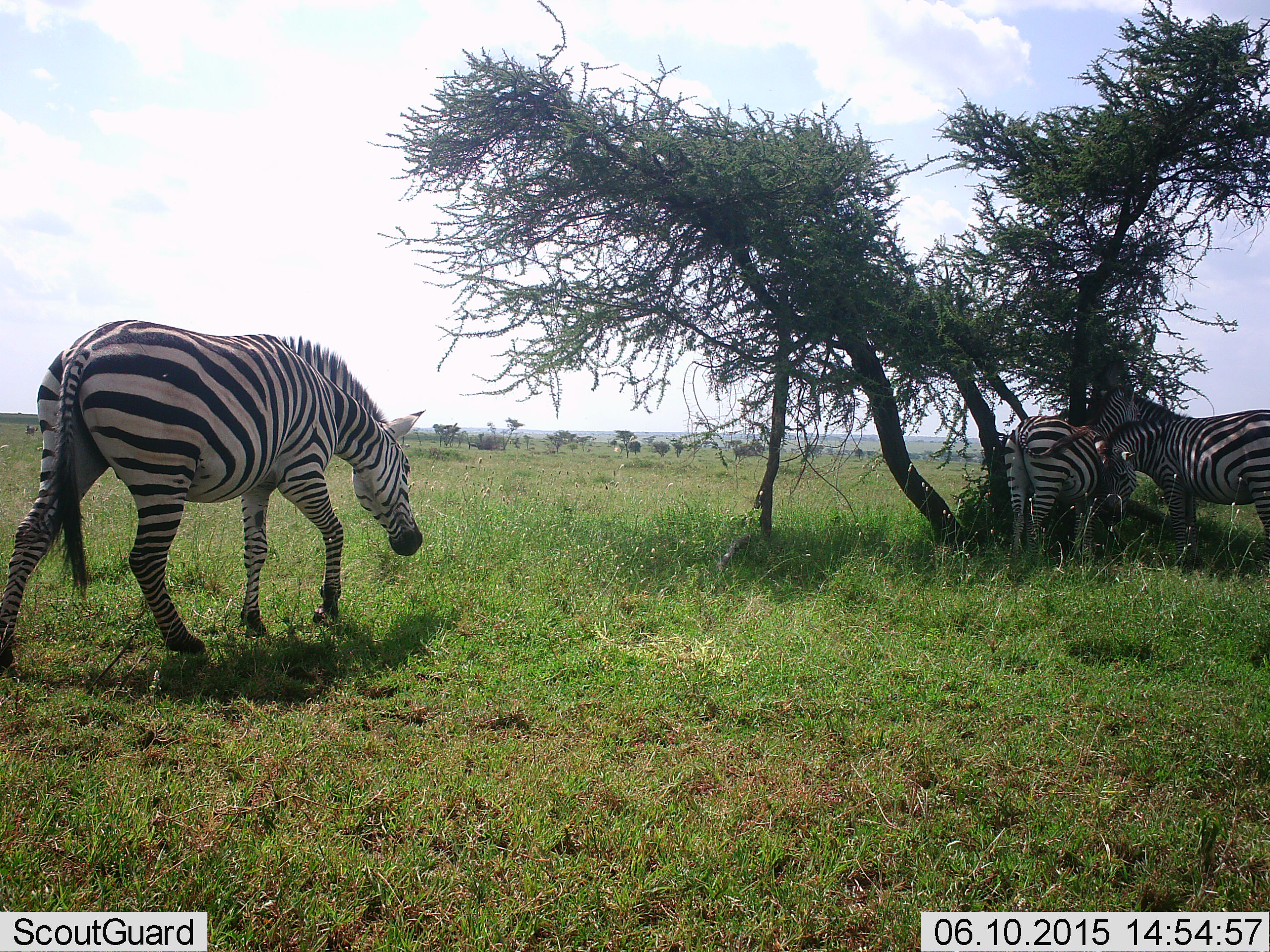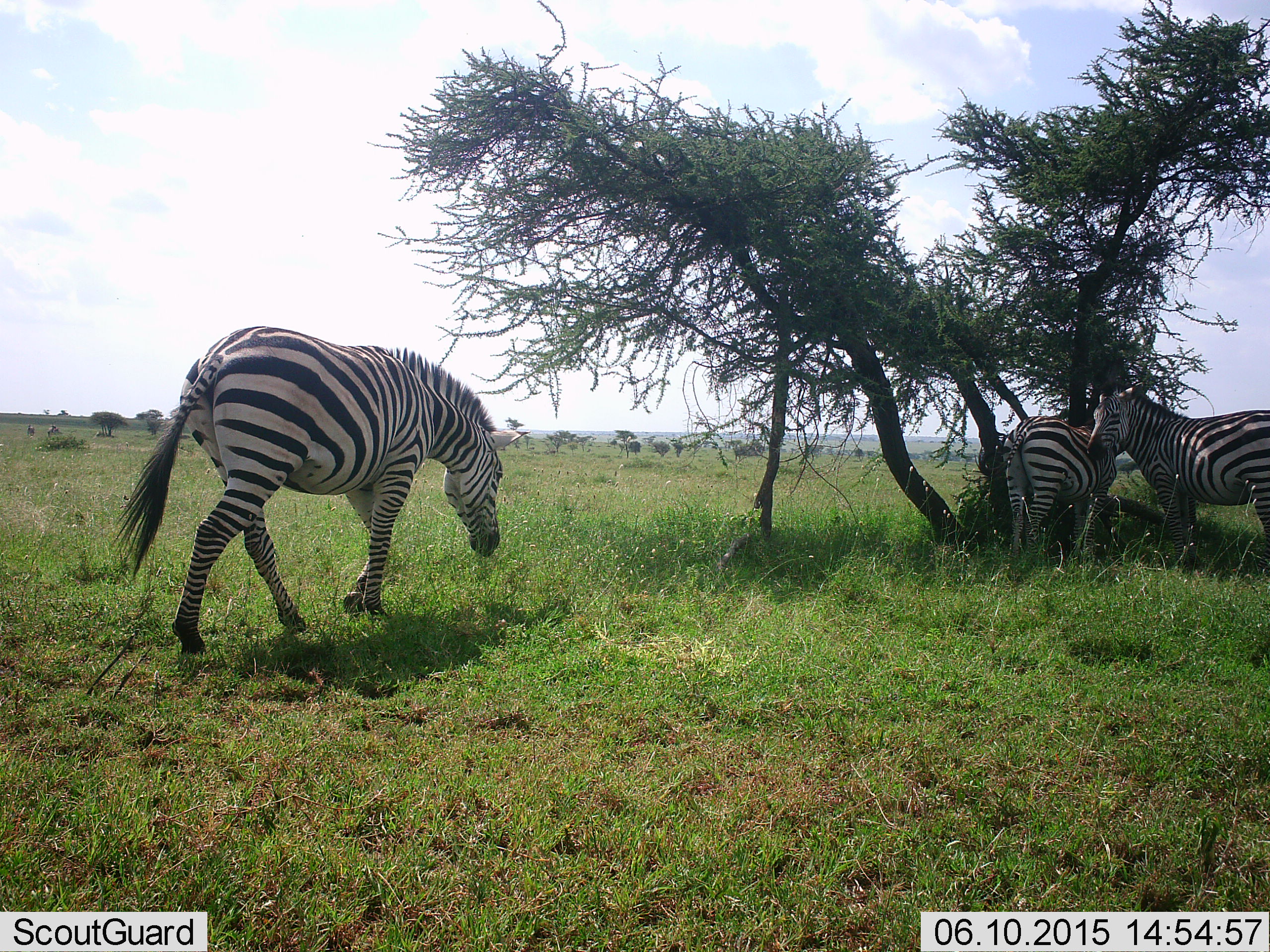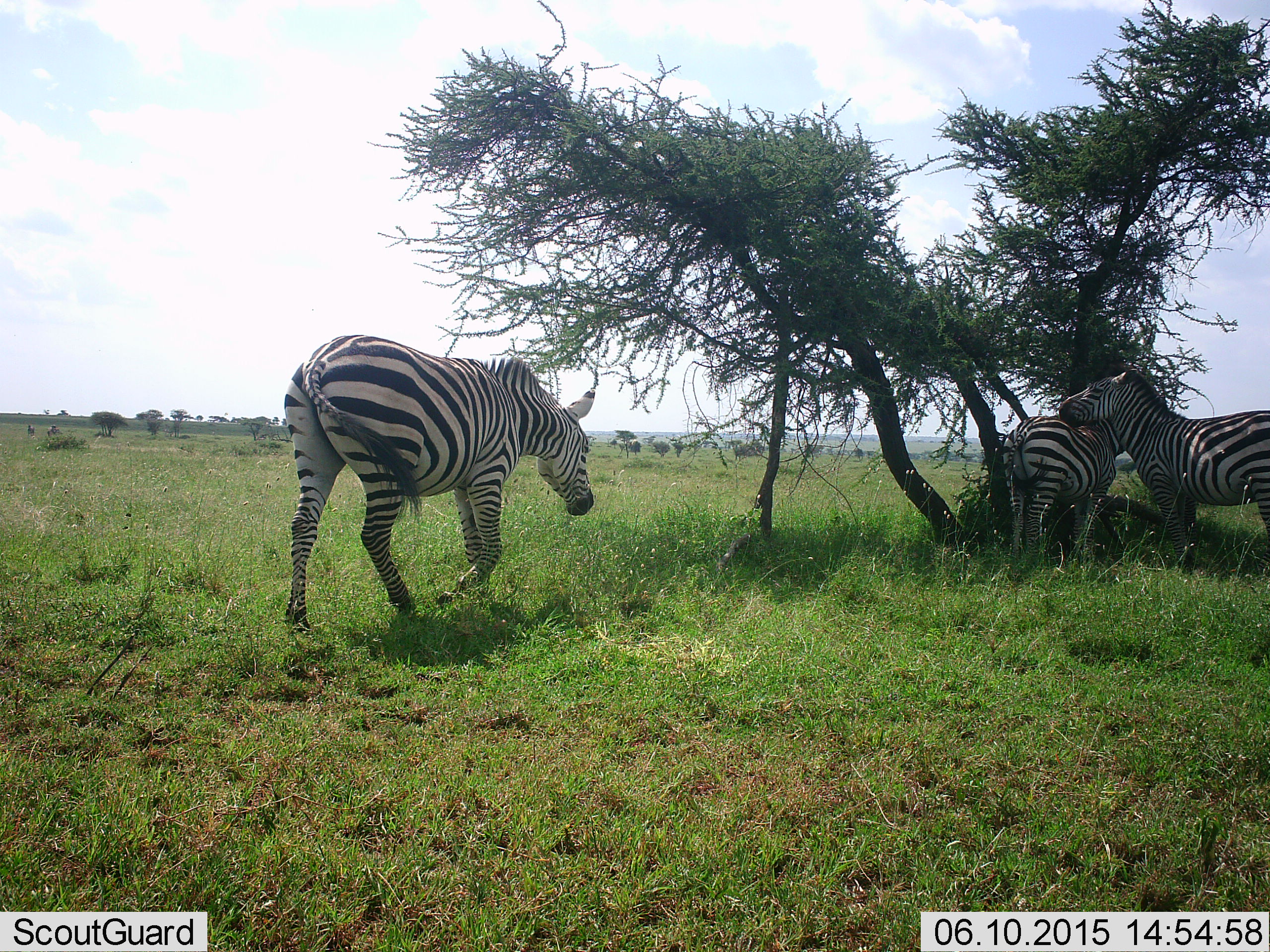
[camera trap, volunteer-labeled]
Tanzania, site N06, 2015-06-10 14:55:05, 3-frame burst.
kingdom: Animalia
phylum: Chordata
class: Mammalia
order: Perissodactyla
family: Equidae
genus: Equus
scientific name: Equus quagga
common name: plains zebra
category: zebra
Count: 3.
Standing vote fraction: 60%.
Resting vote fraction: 20%.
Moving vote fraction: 80%.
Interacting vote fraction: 10%.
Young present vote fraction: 0%.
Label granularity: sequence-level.